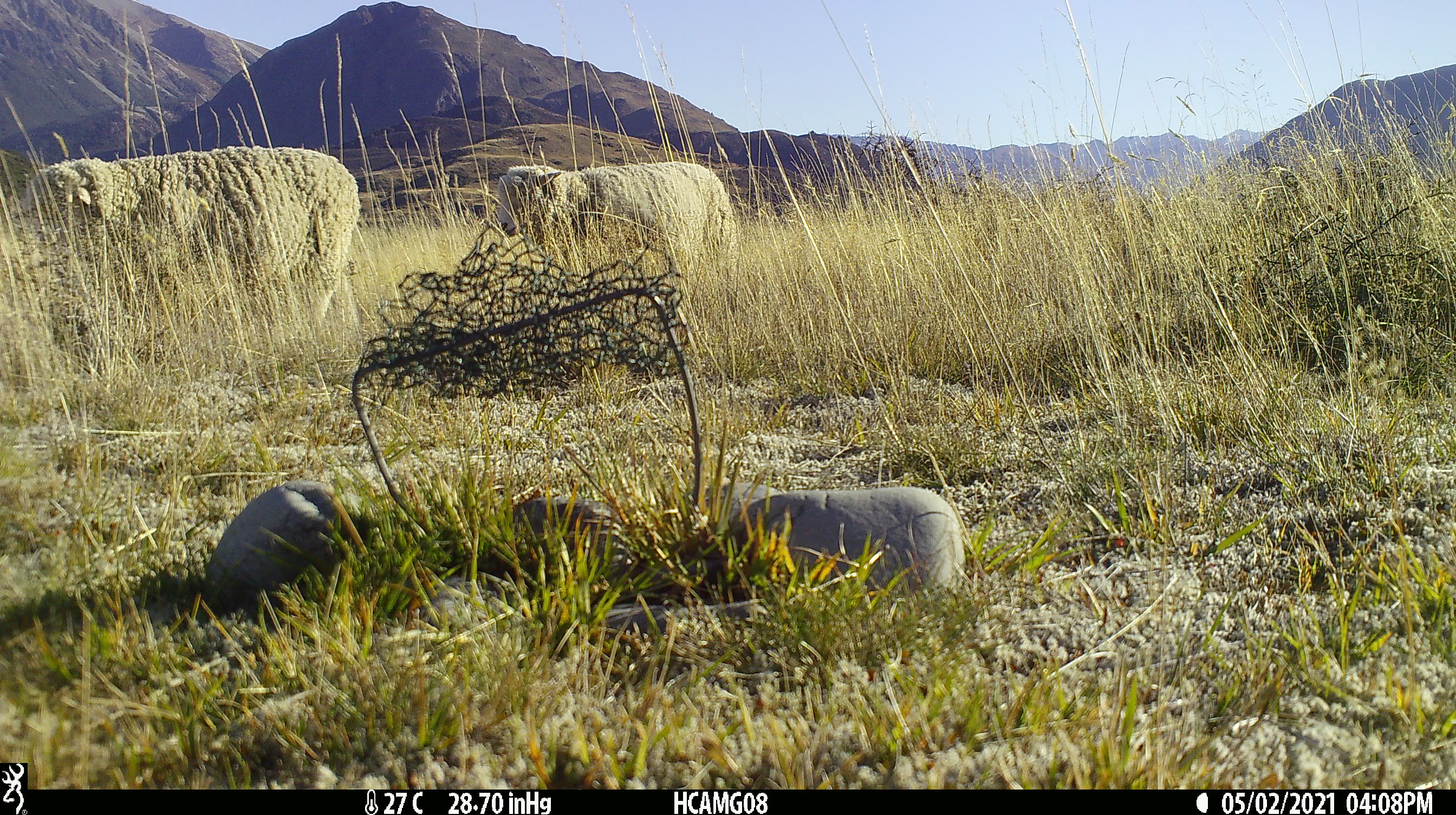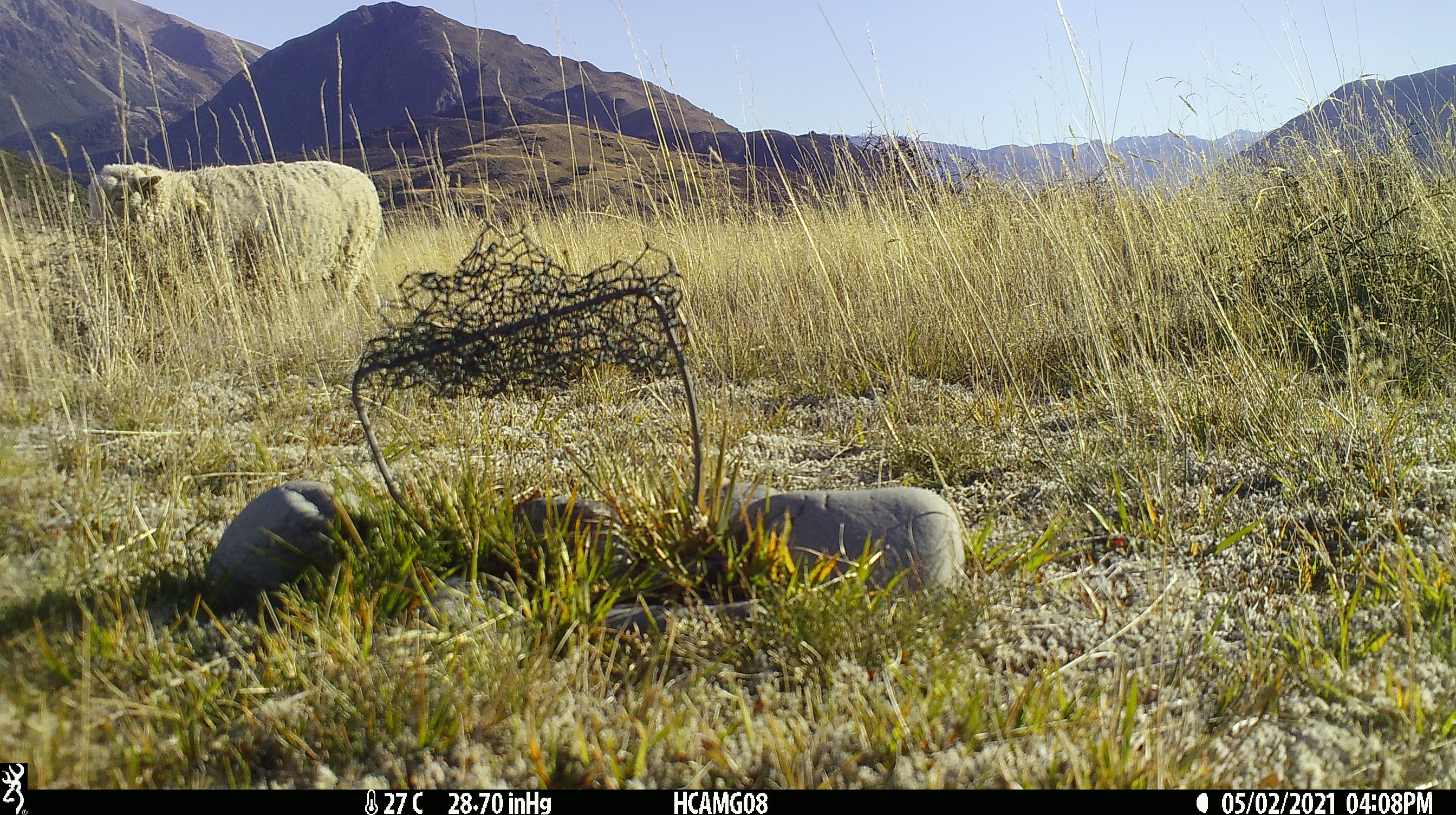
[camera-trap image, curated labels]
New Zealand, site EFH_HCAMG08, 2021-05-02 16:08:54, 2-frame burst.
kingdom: Animalia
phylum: Chordata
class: Mammalia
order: Artiodactyla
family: Bovidae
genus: Ovis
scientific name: Ovis aries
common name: domestic sheep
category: sheep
Sheep (domestic sheep) (Ovis aries).